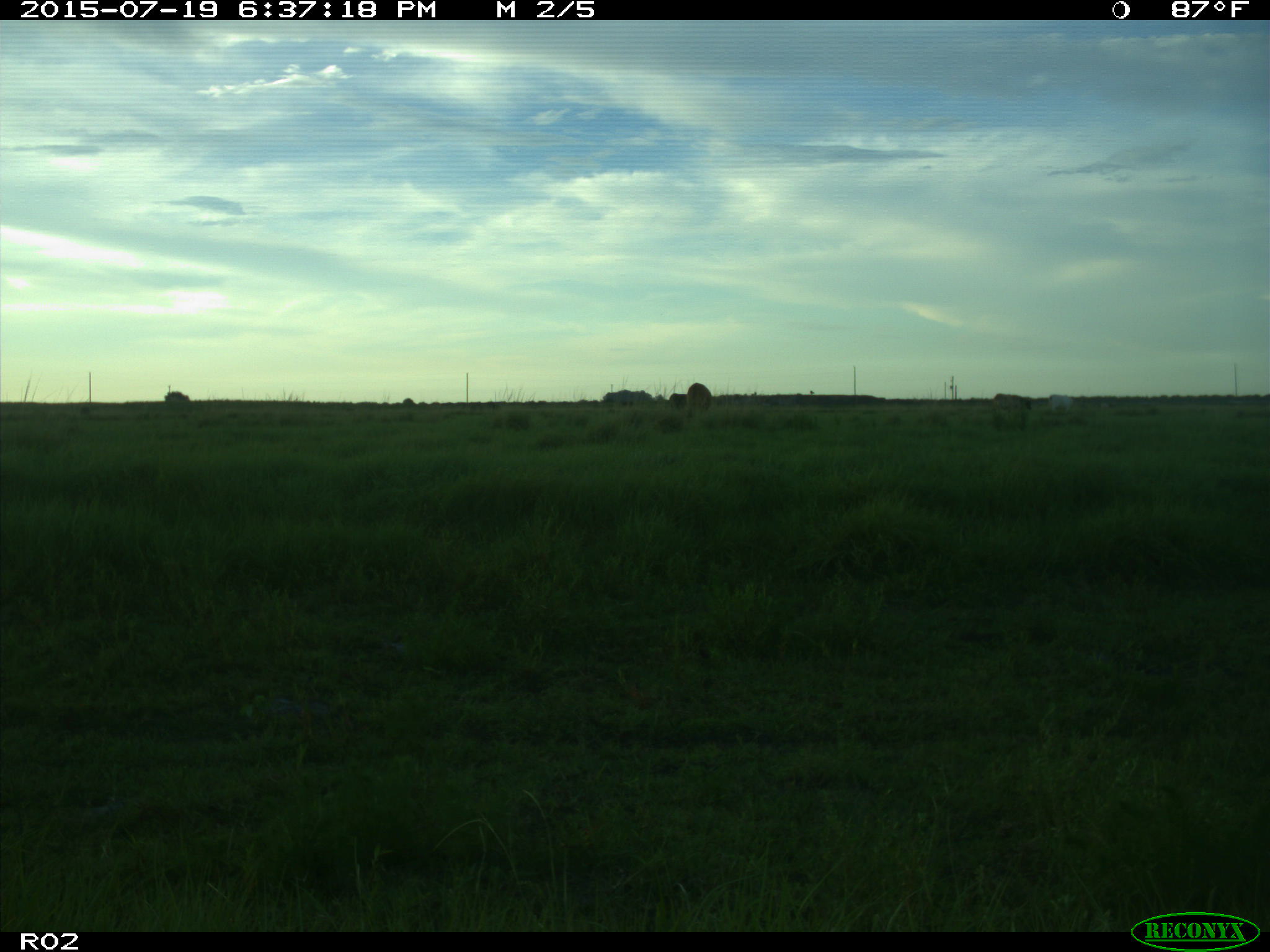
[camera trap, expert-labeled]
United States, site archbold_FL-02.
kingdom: Animalia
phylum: Chordata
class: Mammalia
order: Artiodactyla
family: Bovidae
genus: Bos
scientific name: Bos taurus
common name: domestic cow